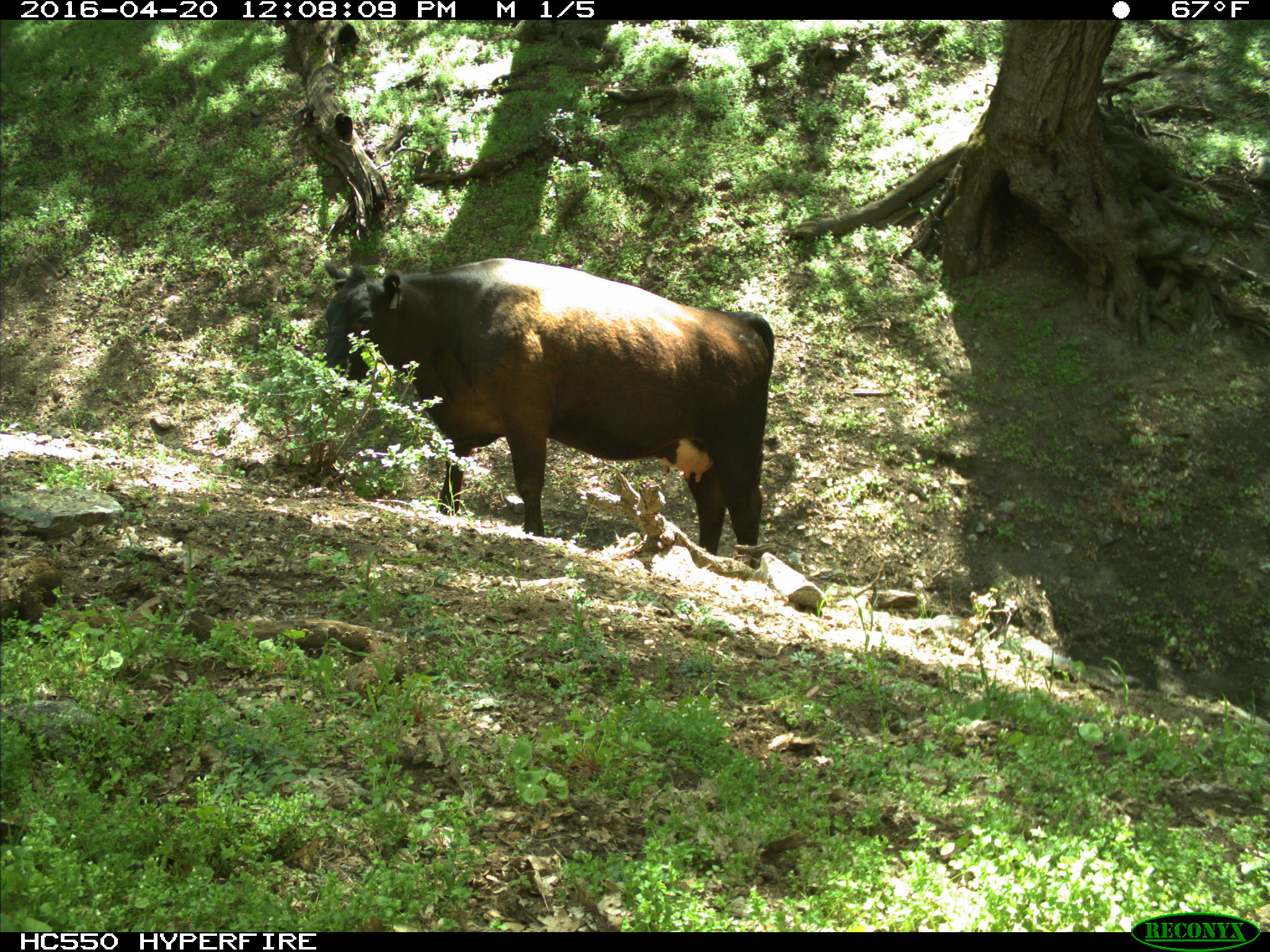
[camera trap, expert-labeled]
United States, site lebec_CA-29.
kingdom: Animalia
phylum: Chordata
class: Mammalia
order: Artiodactyla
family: Bovidae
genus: Bos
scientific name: Bos taurus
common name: domestic cow